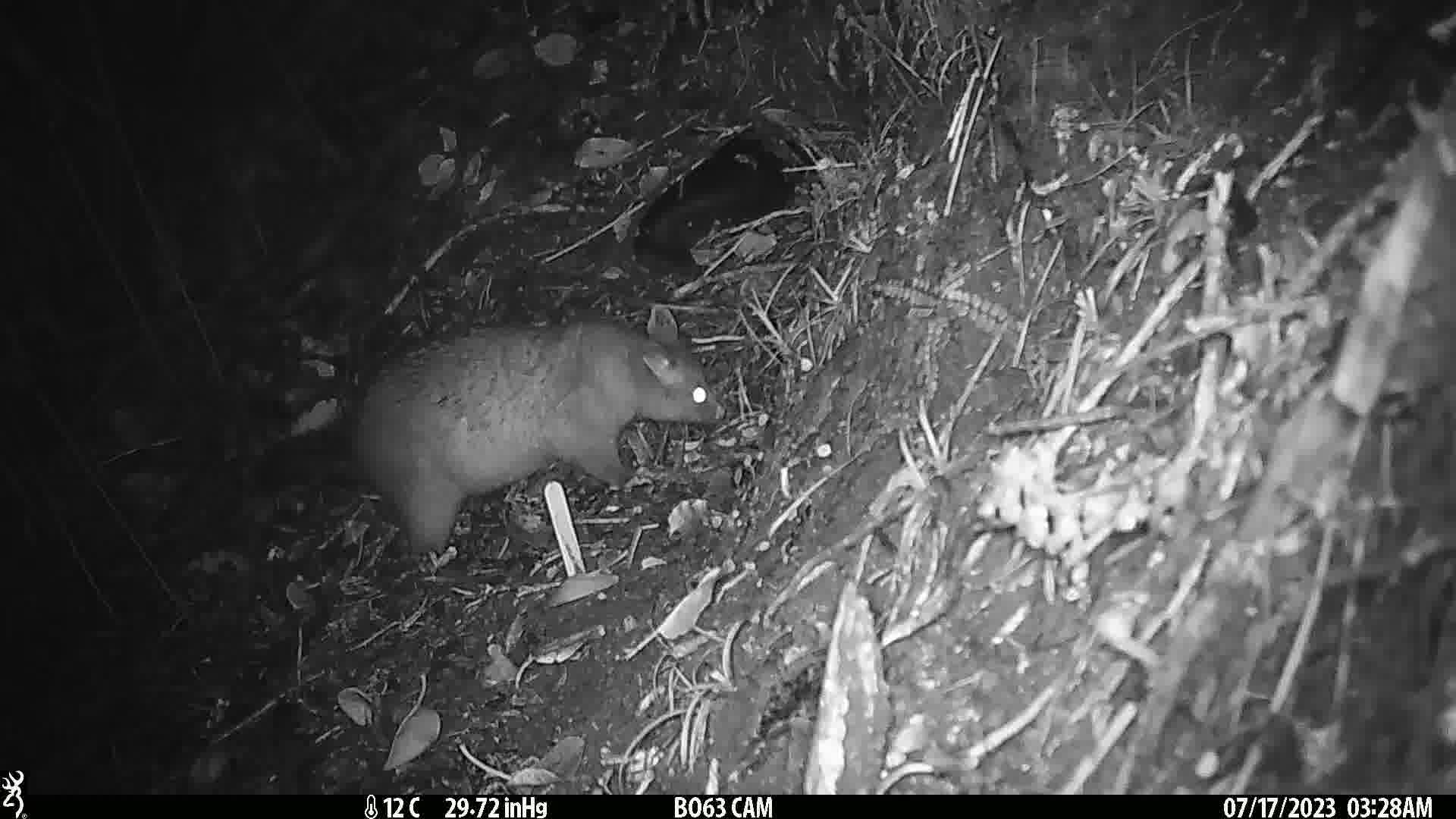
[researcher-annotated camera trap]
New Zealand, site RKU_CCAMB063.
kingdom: Animalia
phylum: Chordata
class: Mammalia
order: Diprotodontia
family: Phalangeridae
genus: Trichosurus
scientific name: Trichosurus vulpecula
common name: common brushtail possum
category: possum